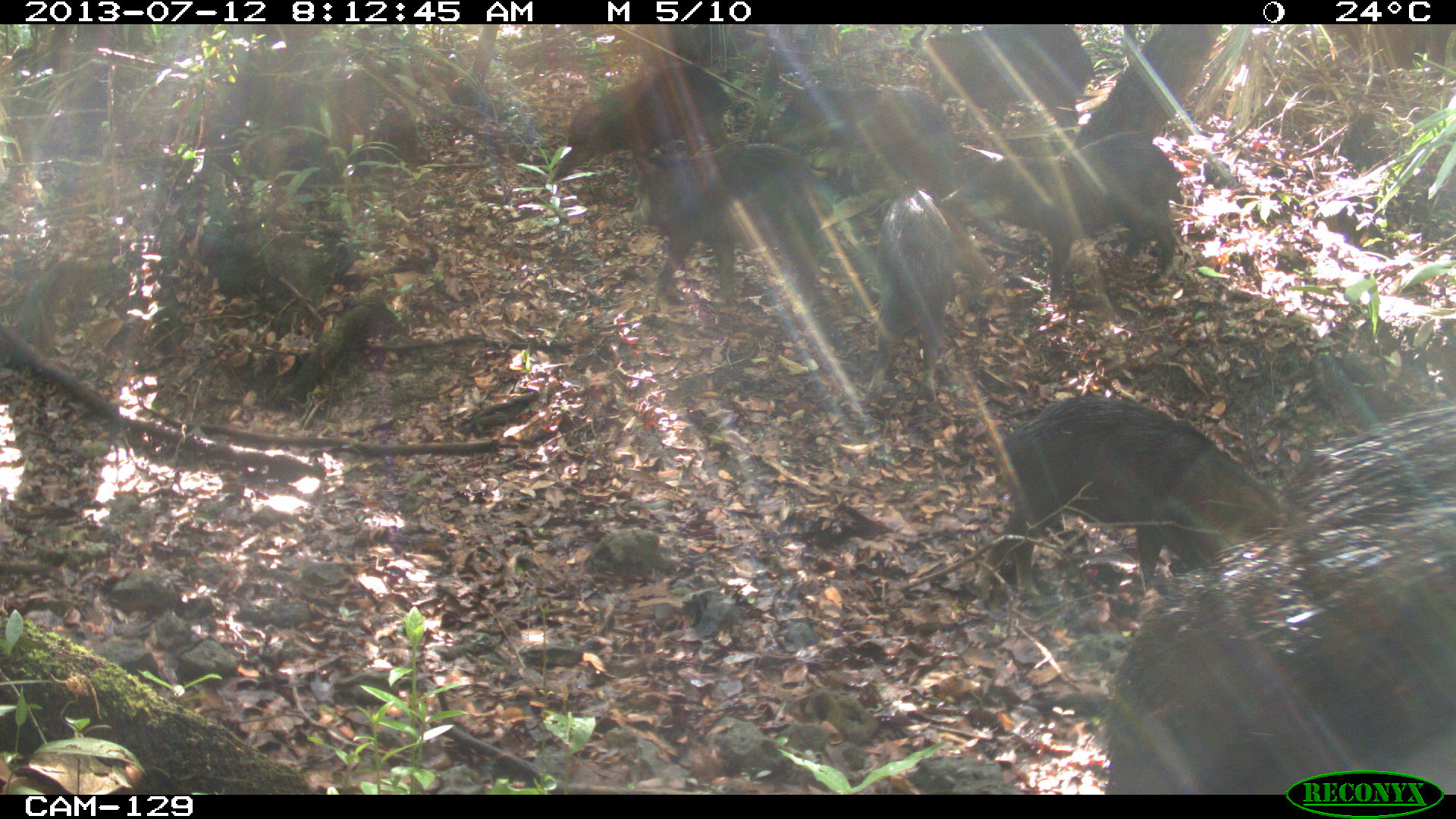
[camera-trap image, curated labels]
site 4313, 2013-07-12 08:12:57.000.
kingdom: Animalia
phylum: Chordata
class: Mammalia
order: Artiodactyla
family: Tayassuidae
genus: Tayassu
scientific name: Tayassu pecari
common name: white-lipped peccary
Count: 20.